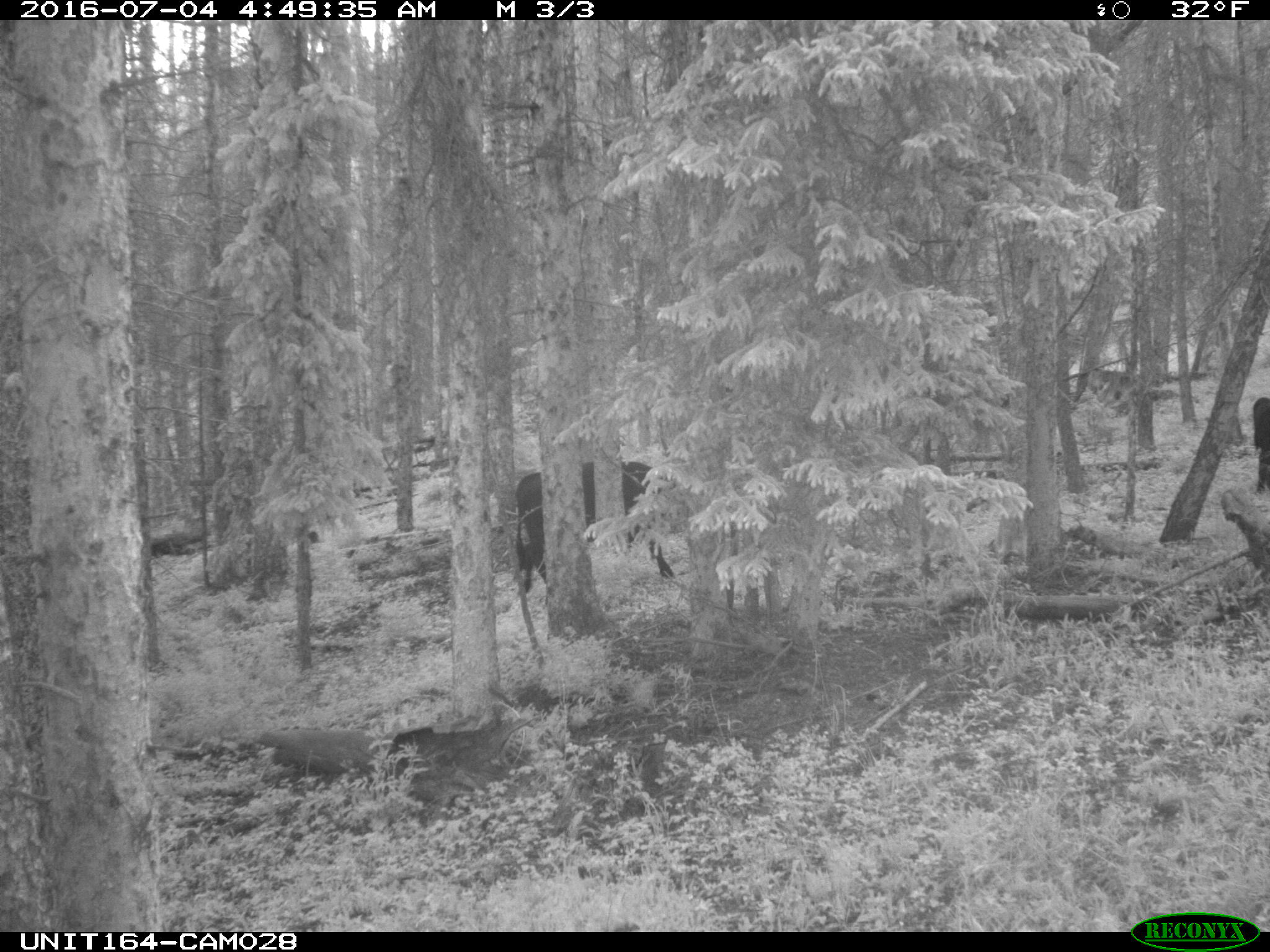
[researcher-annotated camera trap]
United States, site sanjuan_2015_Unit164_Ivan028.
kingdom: Animalia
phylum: Chordata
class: Mammalia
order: Artiodactyla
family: Bovidae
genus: Bos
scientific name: Bos taurus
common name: domestic cow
Bos taurus (domestic cow).